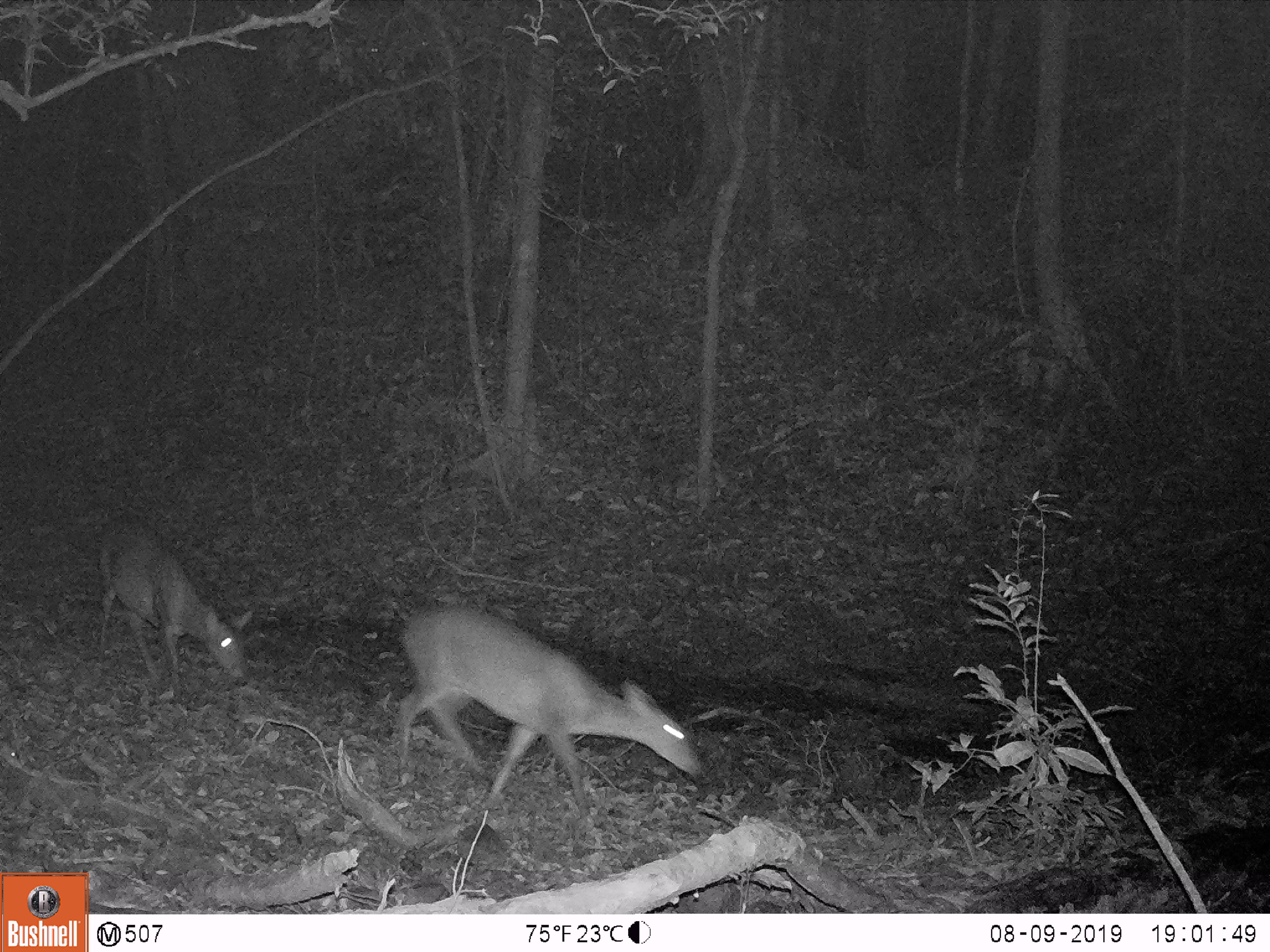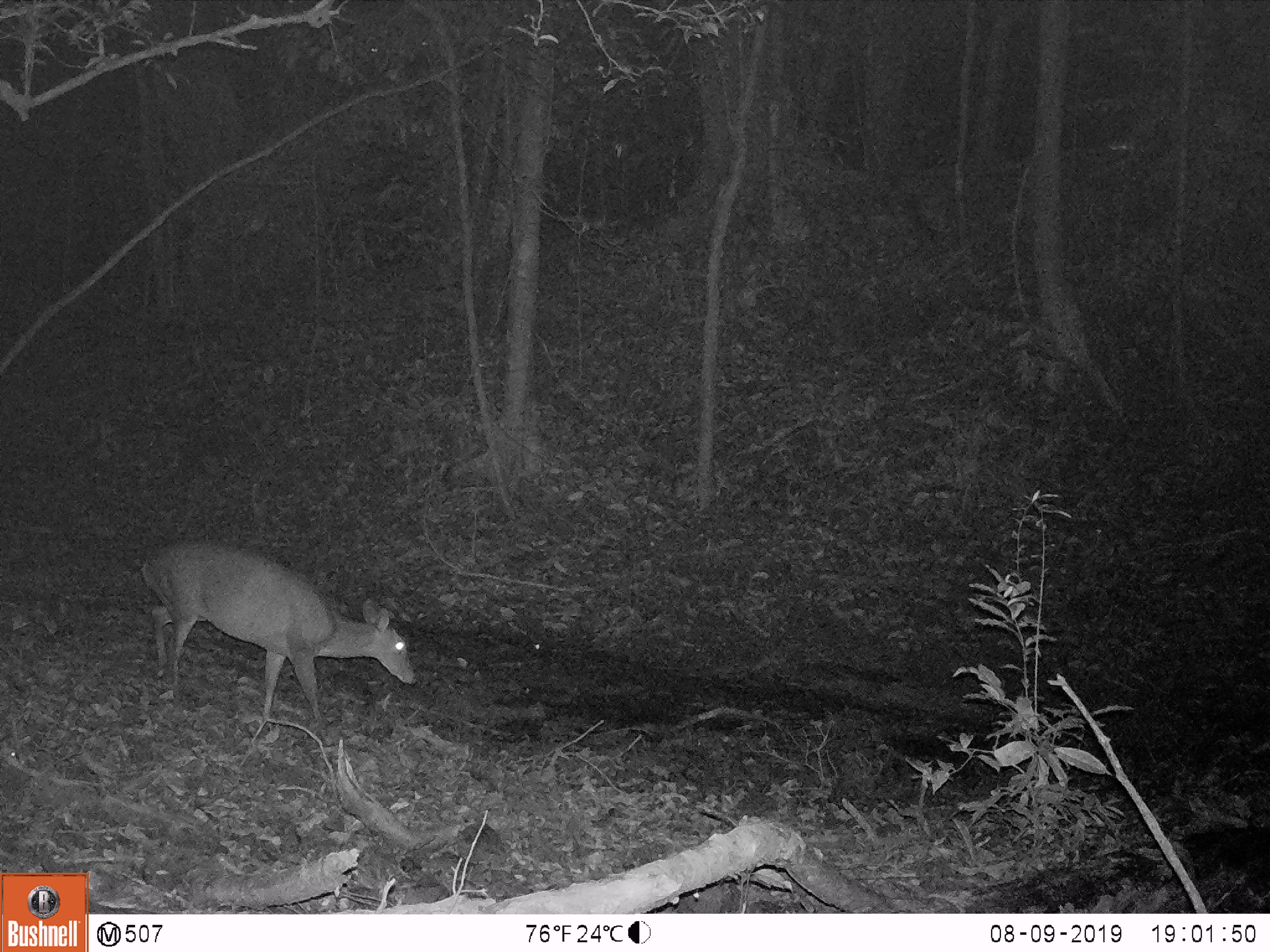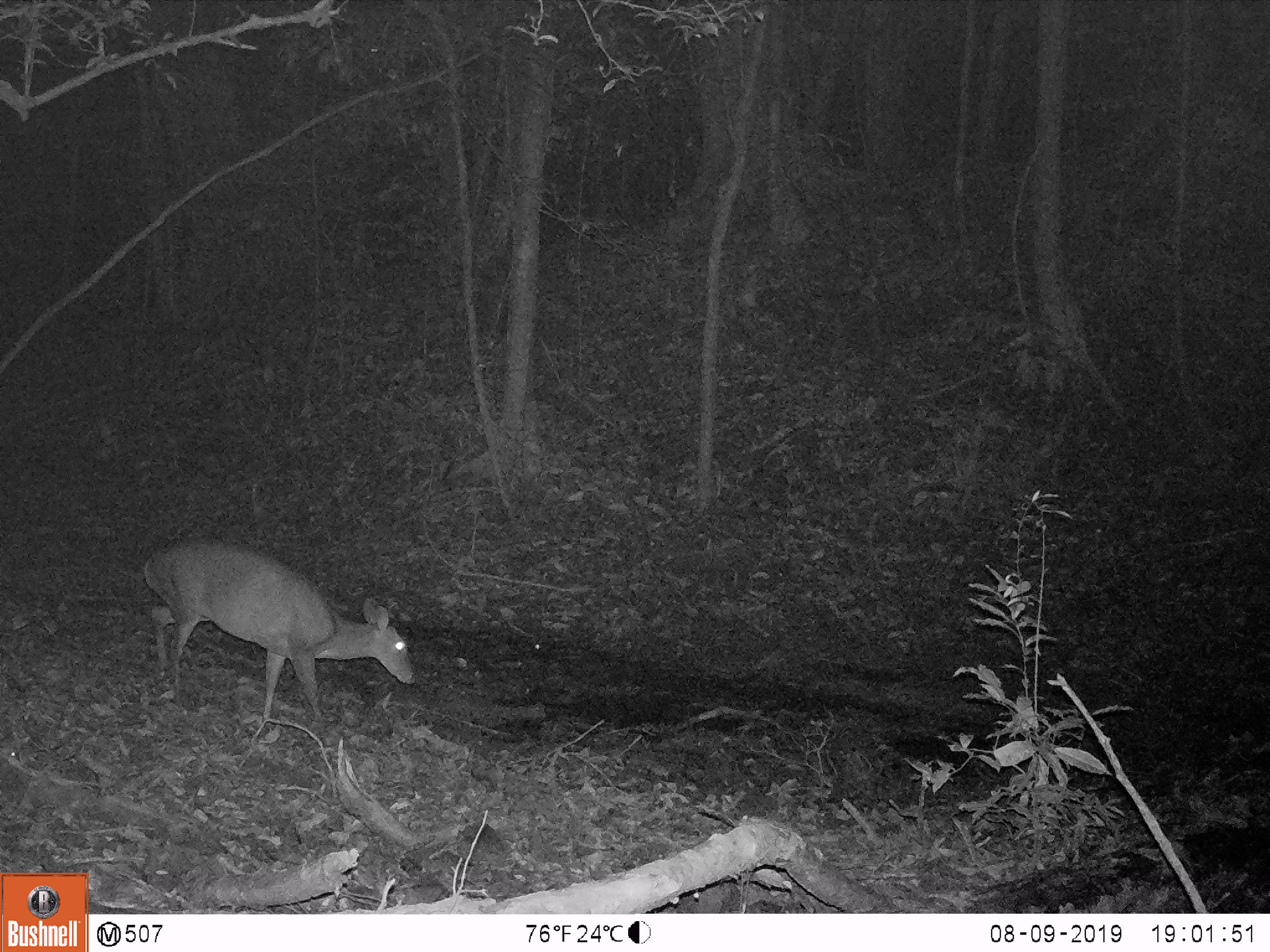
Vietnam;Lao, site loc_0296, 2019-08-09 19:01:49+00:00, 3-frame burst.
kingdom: Animalia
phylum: Chordata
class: Mammalia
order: Artiodactyla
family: Cervidae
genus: Muntiacus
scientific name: Muntiacus vuquangensis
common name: large-antlered muntjac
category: large antlered muntjac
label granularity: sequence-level